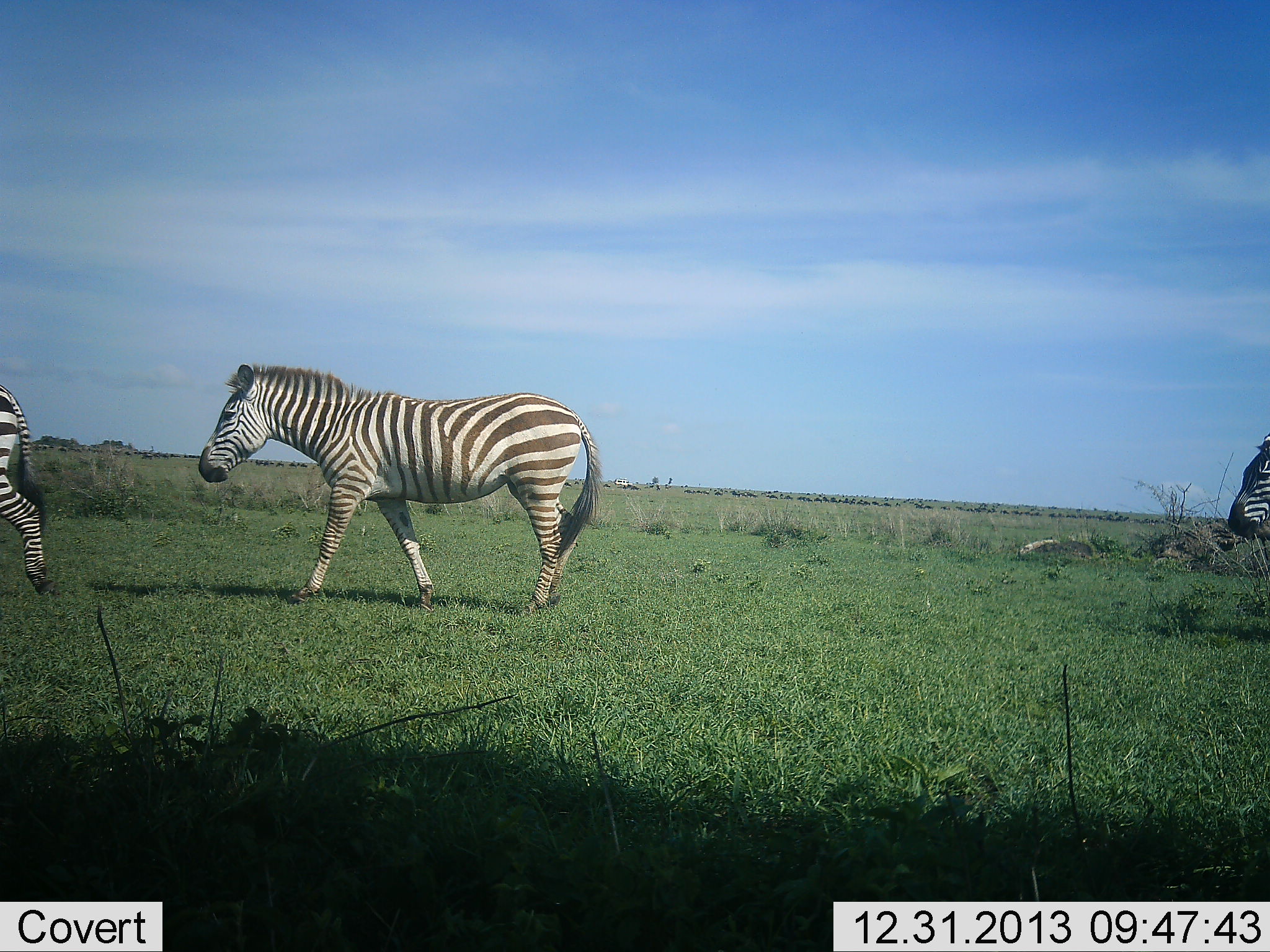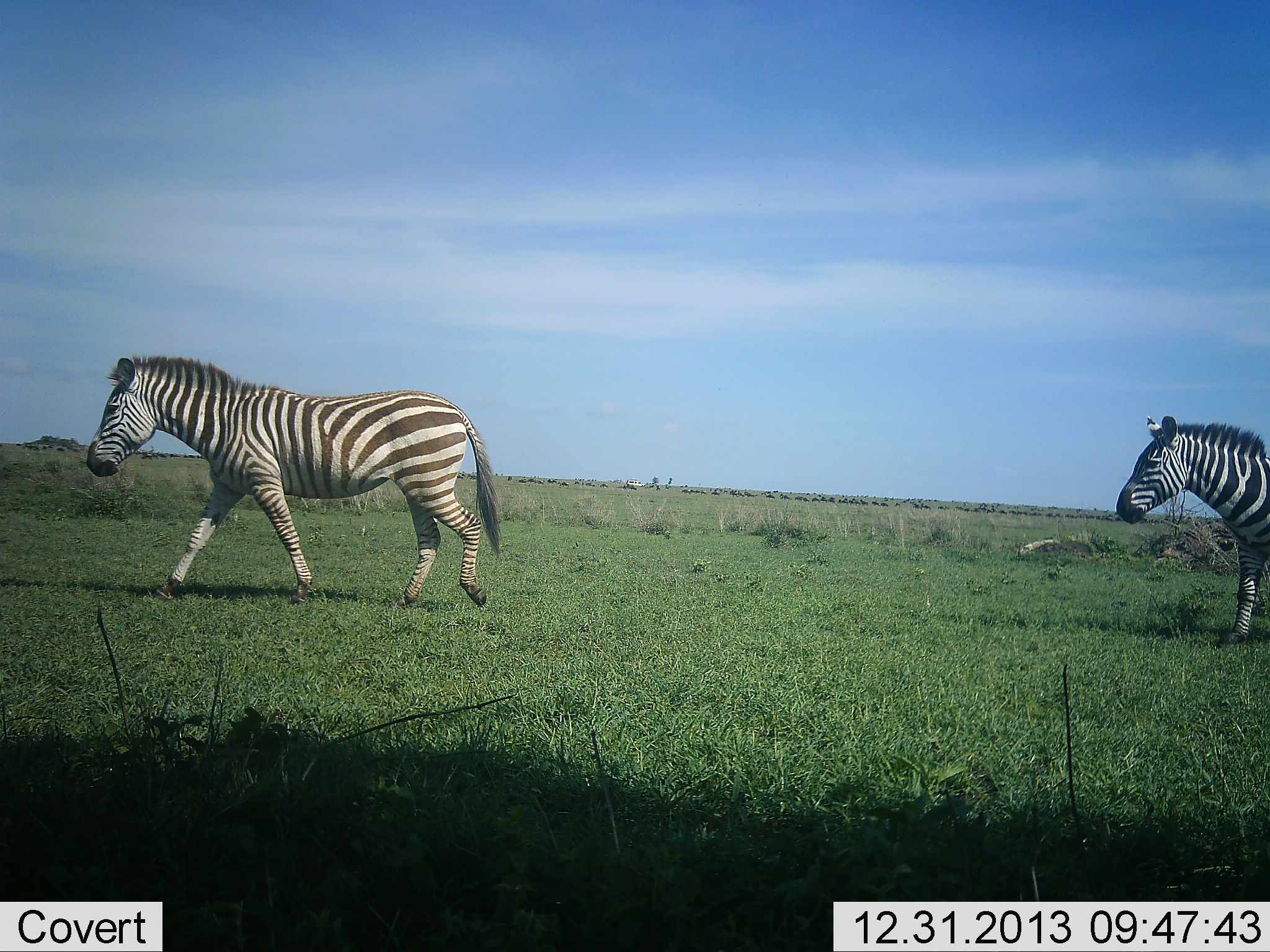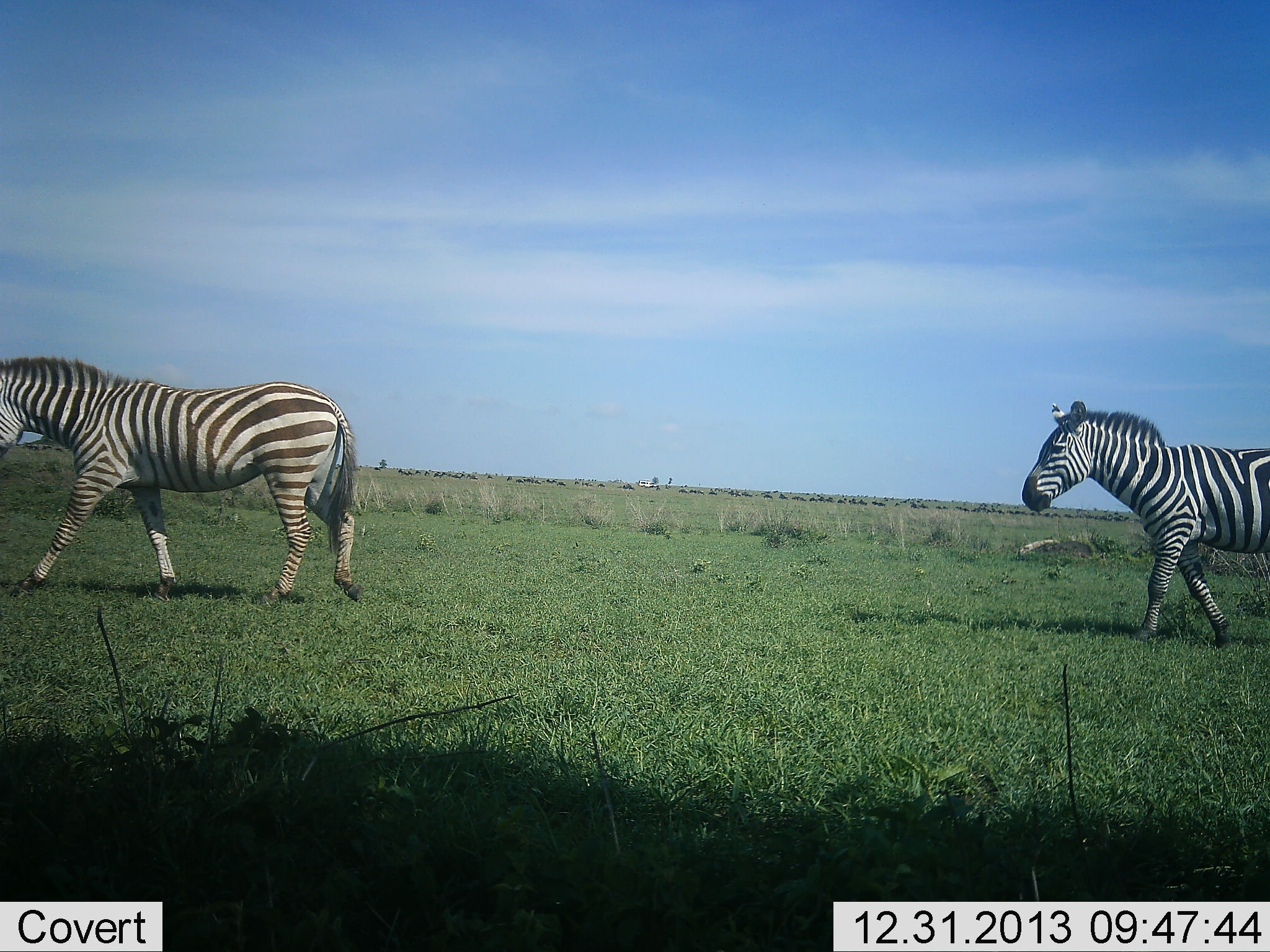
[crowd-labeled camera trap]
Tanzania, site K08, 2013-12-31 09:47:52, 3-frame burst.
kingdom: Animalia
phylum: Chordata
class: Mammalia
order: Perissodactyla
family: Equidae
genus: Equus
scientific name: Equus quagga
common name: plains zebra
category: zebra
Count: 3.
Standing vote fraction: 0%.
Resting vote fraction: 0%.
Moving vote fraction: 100%.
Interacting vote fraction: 0%.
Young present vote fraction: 0%.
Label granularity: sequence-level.